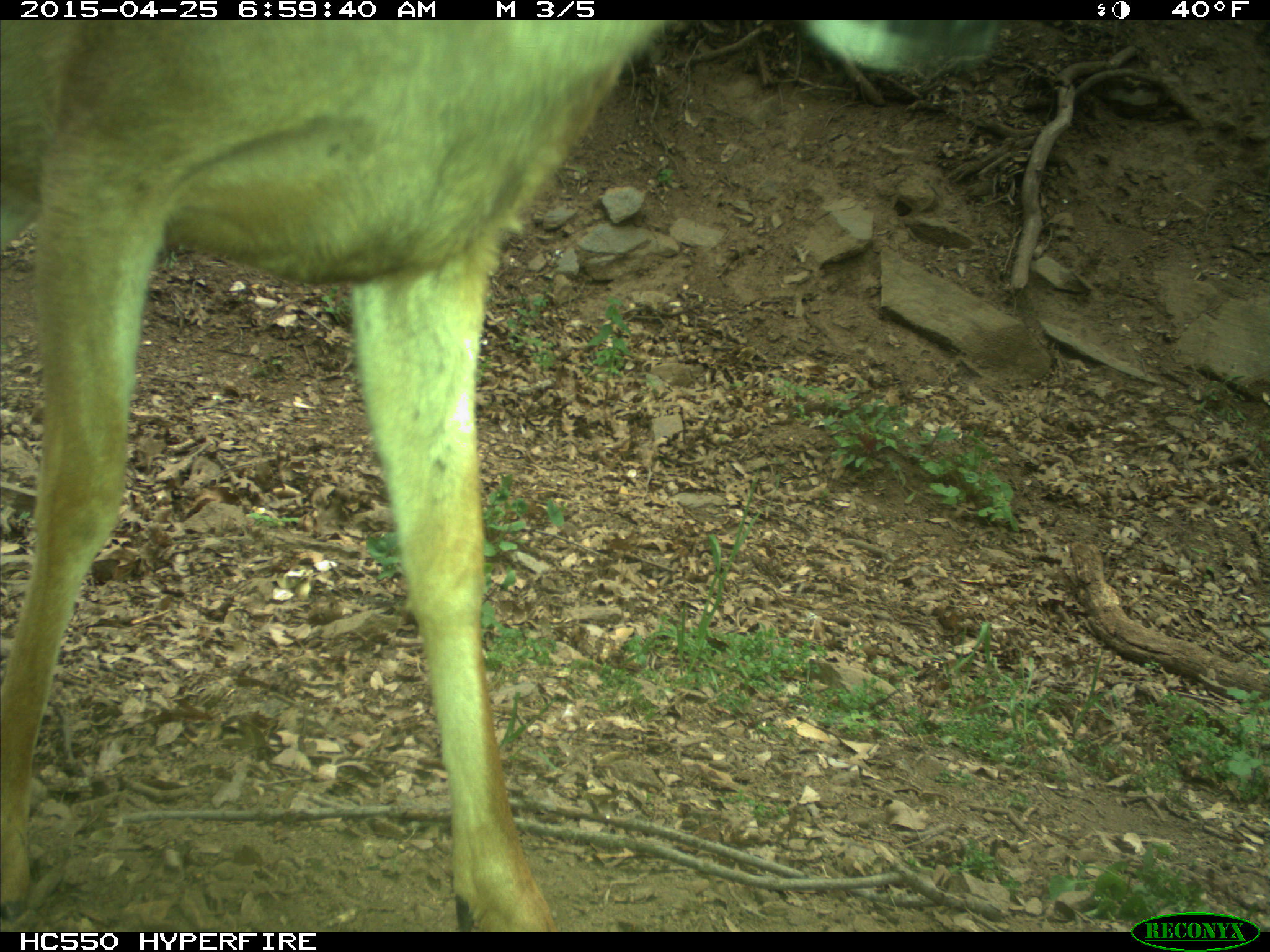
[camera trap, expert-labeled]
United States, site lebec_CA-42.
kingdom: Animalia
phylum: Chordata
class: Mammalia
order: Artiodactyla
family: Cervidae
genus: Odocoileus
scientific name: Odocoileus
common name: deer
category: unidentified deer